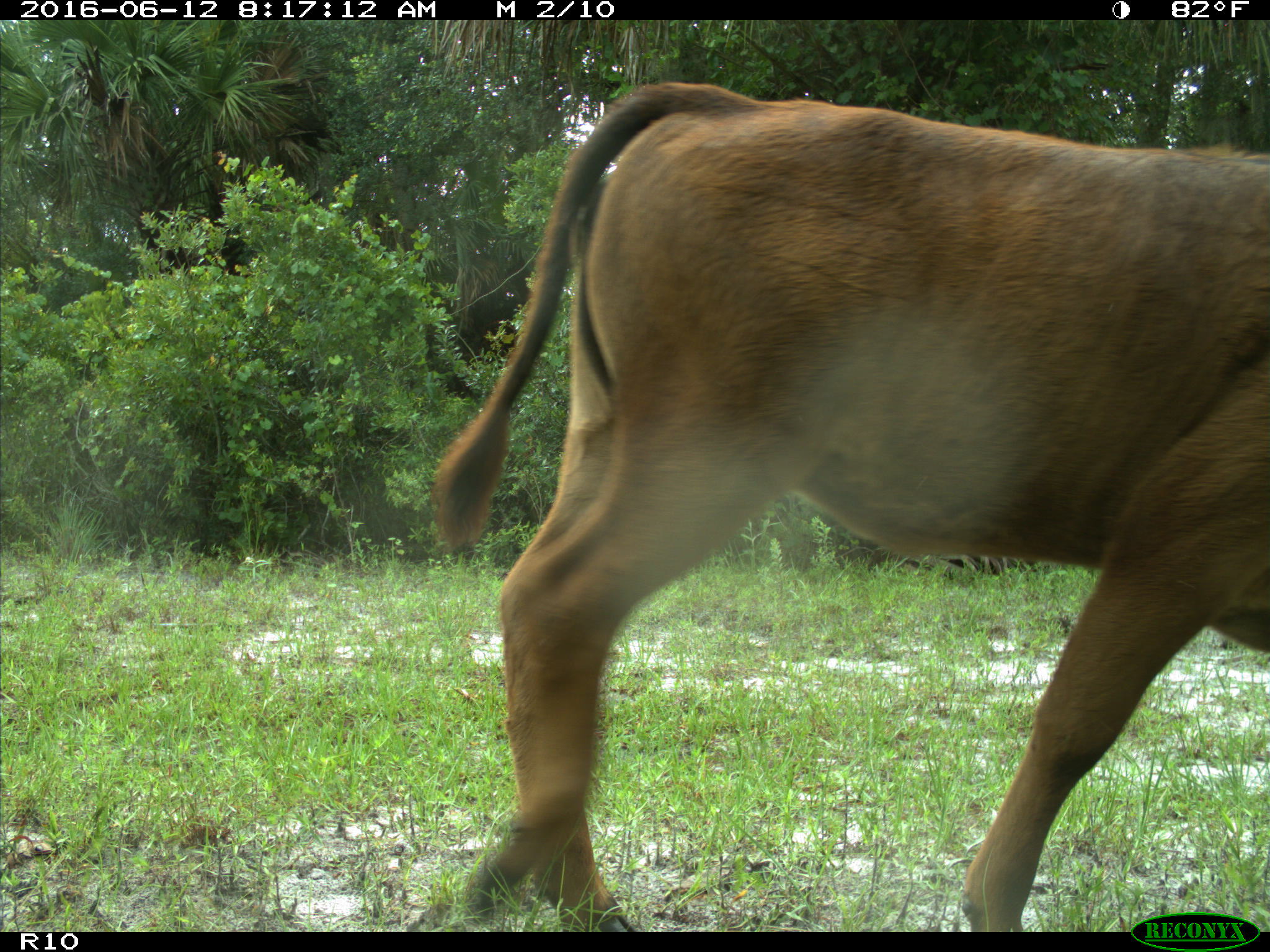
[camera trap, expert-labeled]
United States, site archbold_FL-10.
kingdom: Animalia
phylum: Chordata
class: Mammalia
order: Artiodactyla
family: Bovidae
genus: Bos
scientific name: Bos taurus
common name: domestic cow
Bos taurus (domestic cow).